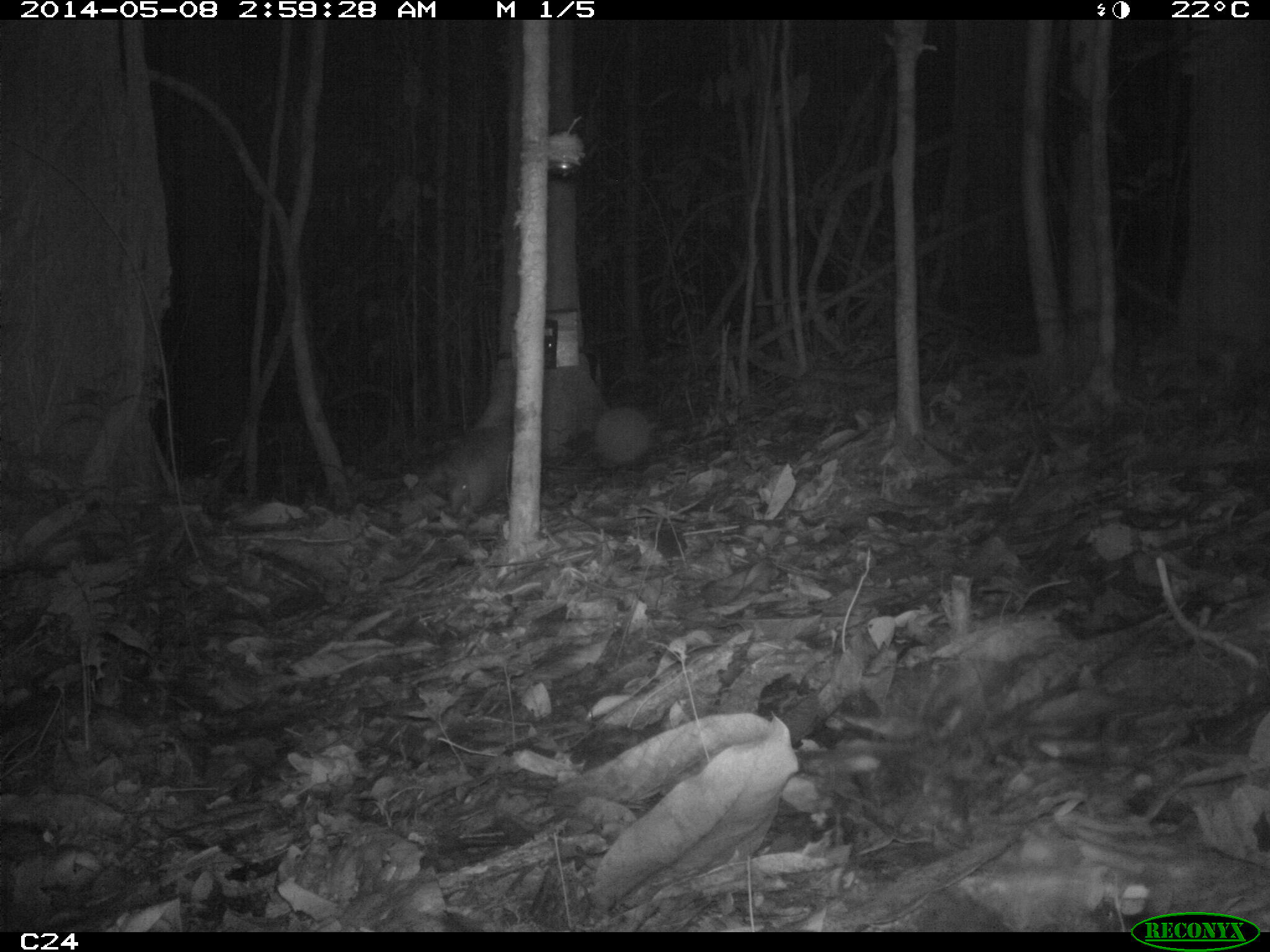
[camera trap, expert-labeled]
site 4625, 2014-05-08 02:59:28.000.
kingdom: Animalia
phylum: Chordata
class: Mammalia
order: Cingulata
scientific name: Cingulata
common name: armadillo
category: unknown armadillo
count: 1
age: adult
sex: male